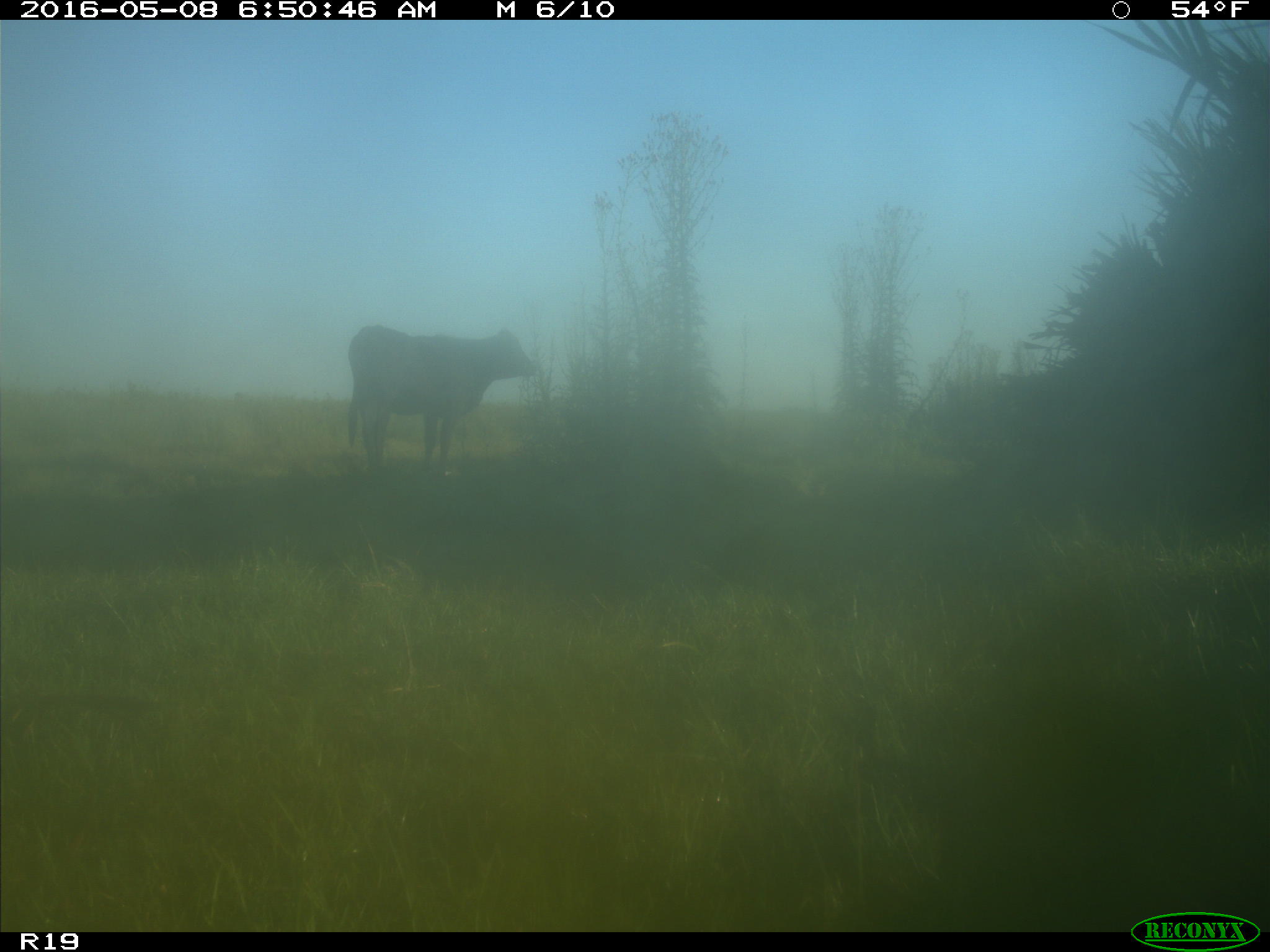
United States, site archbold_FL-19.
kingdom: Animalia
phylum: Chordata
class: Mammalia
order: Artiodactyla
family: Bovidae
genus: Bos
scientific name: Bos taurus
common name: domestic cow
Bos taurus (domestic cow).